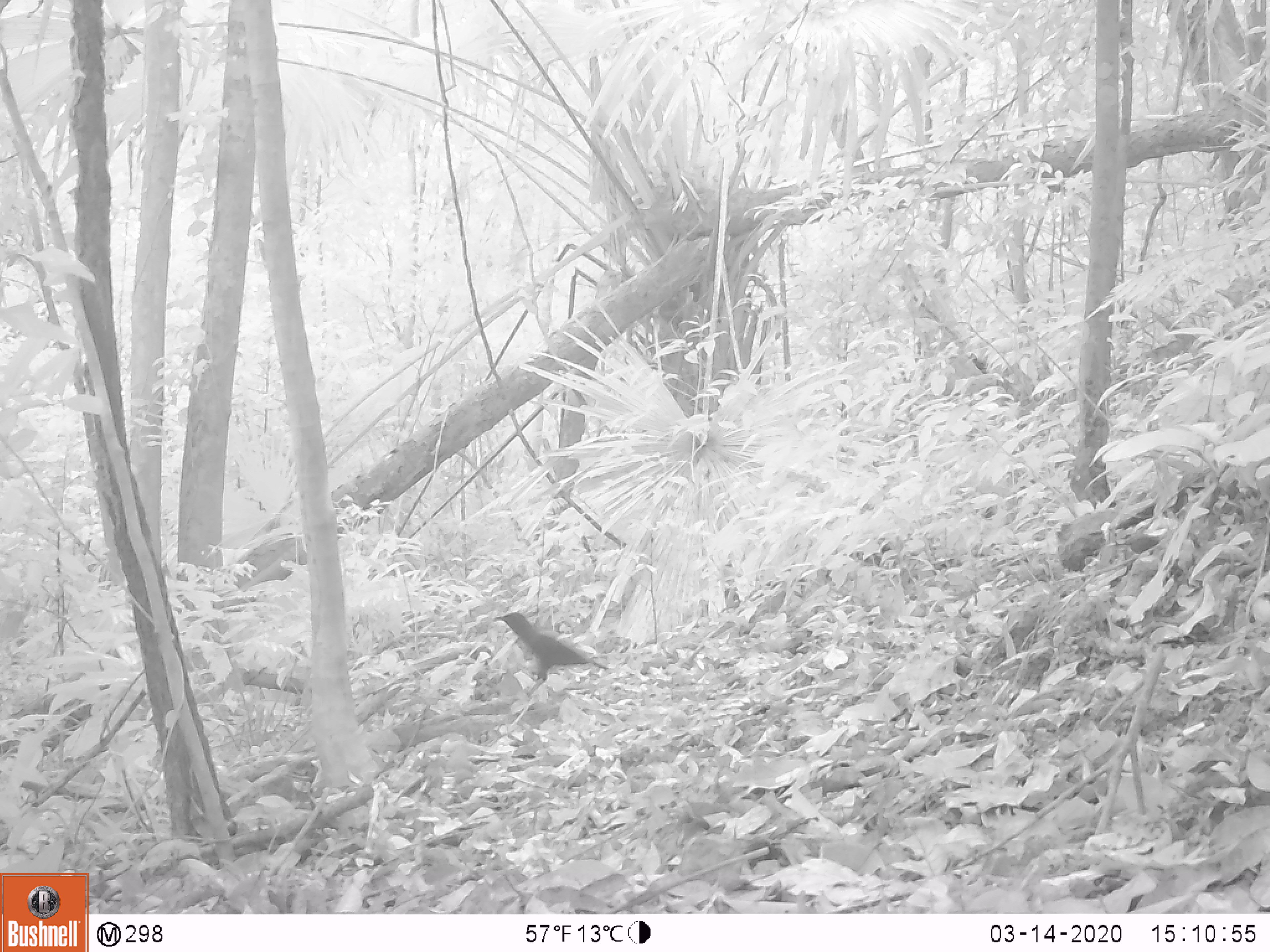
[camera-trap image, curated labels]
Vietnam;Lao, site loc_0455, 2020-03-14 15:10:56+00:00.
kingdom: Animalia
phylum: Chordata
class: Aves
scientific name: Aves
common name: bird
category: unidentified bird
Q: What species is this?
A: Unidentified bird (bird) (Aves).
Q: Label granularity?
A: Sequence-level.